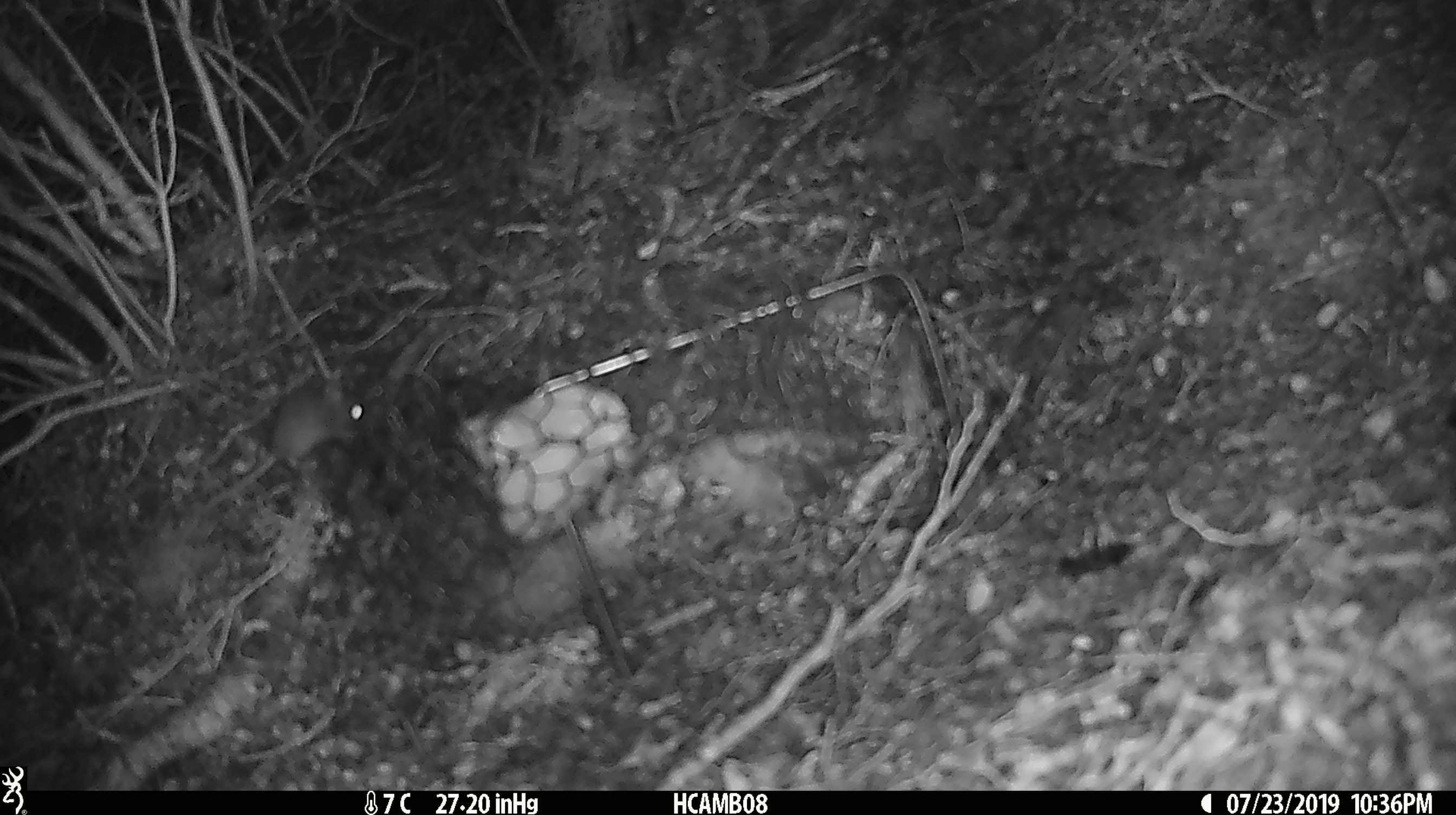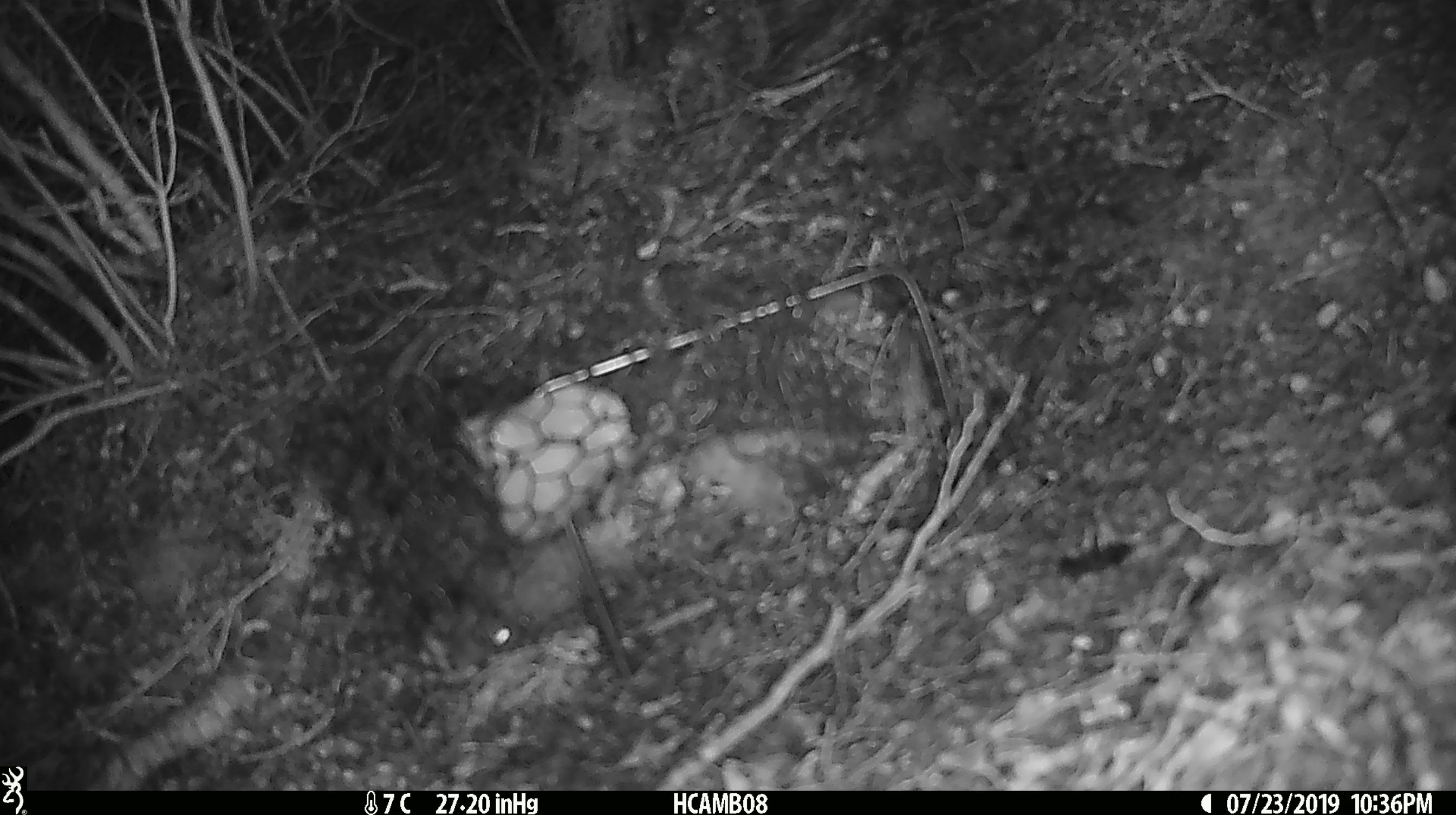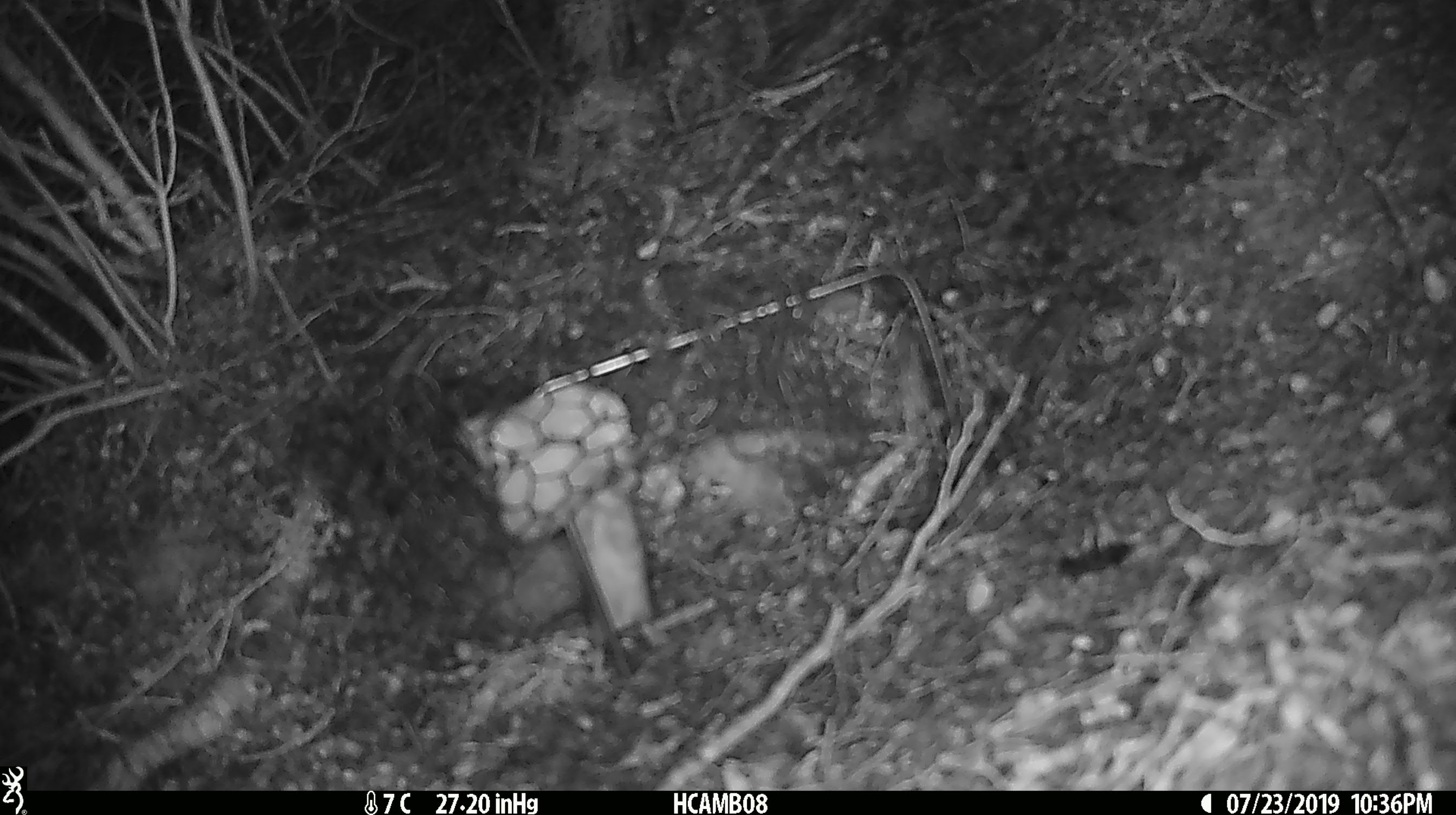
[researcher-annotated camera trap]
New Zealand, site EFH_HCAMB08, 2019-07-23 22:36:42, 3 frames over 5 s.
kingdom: Animalia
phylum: Chordata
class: Mammalia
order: Rodentia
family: Muridae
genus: Mus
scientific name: Mus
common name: mouse